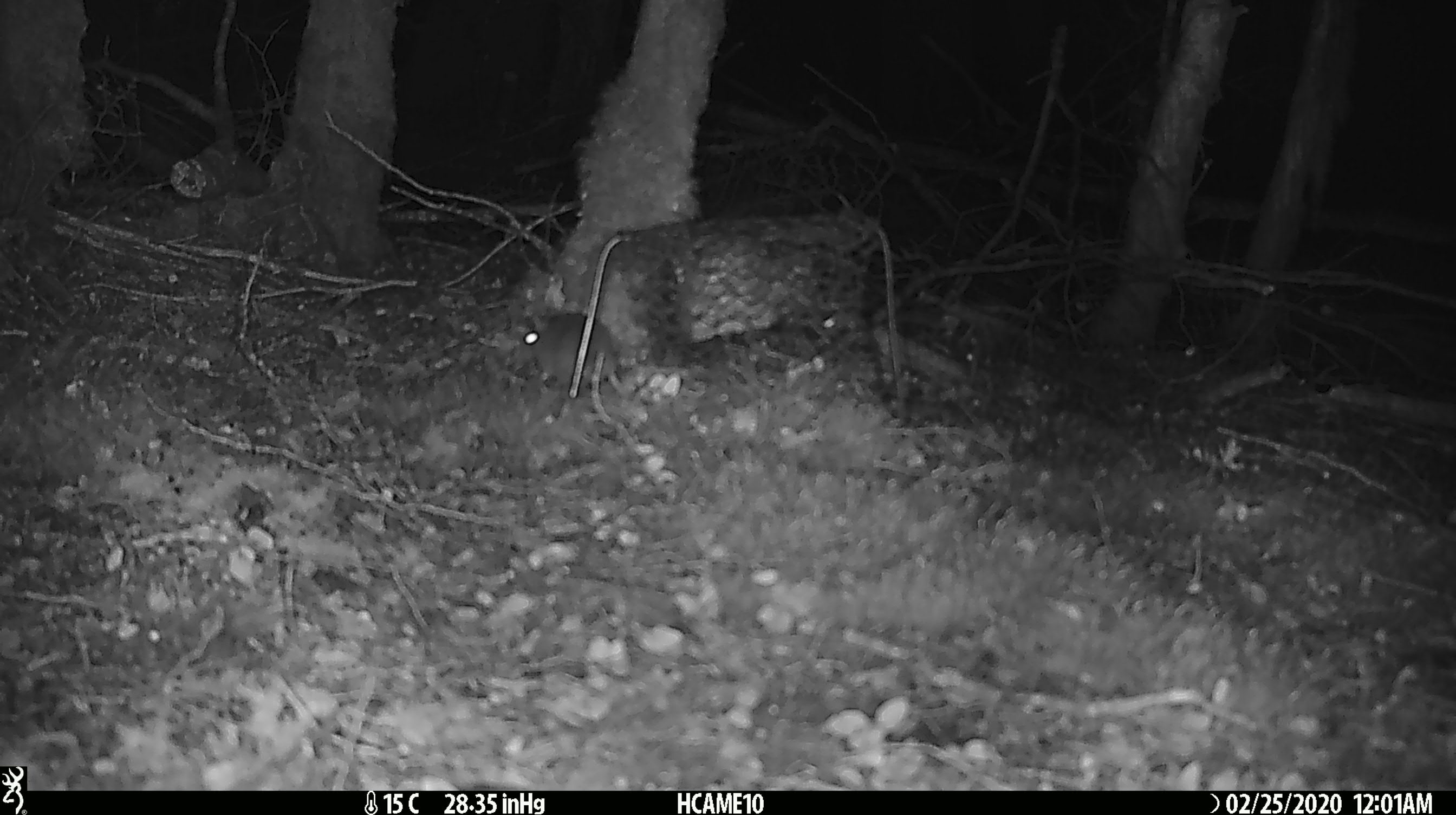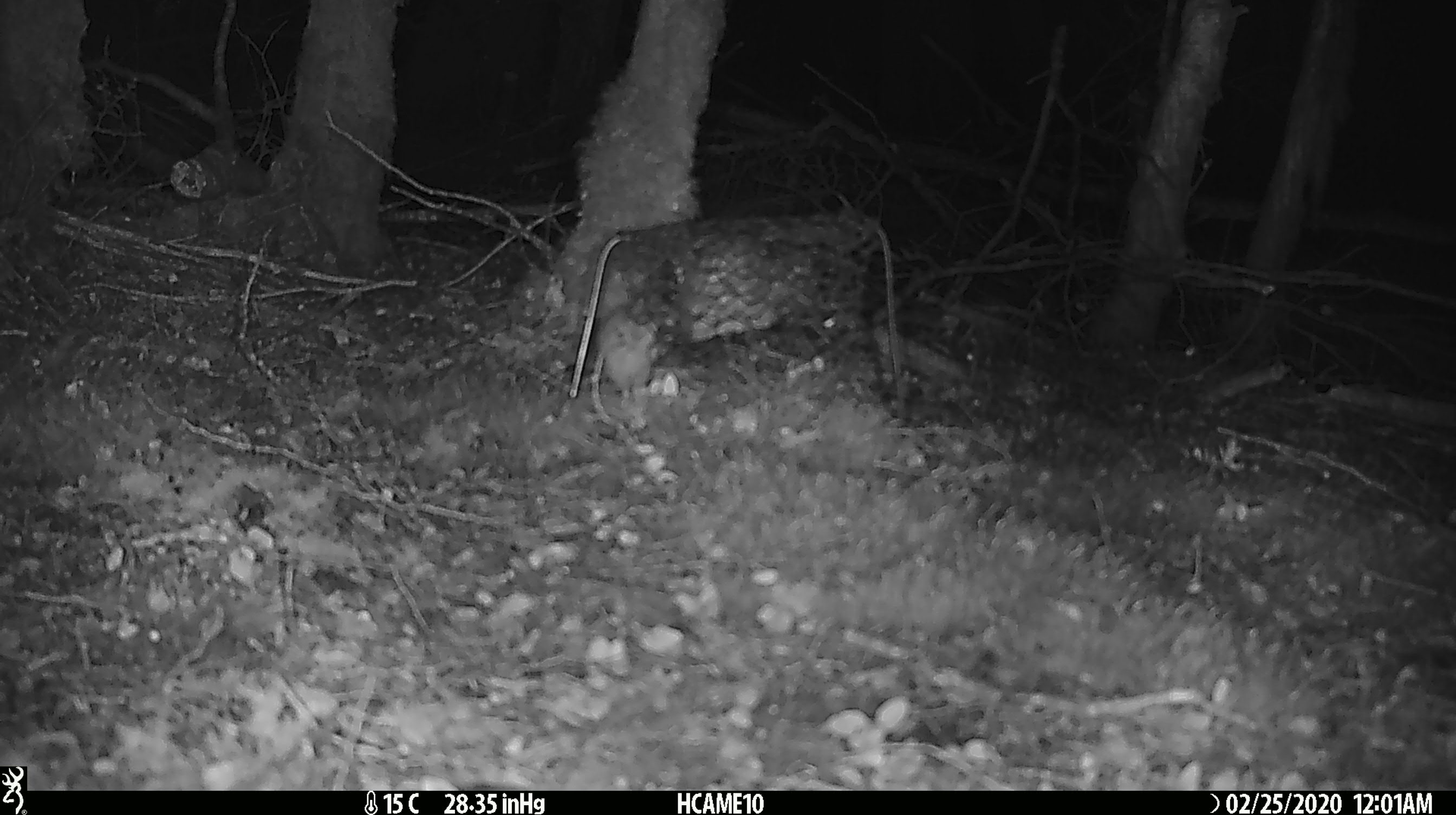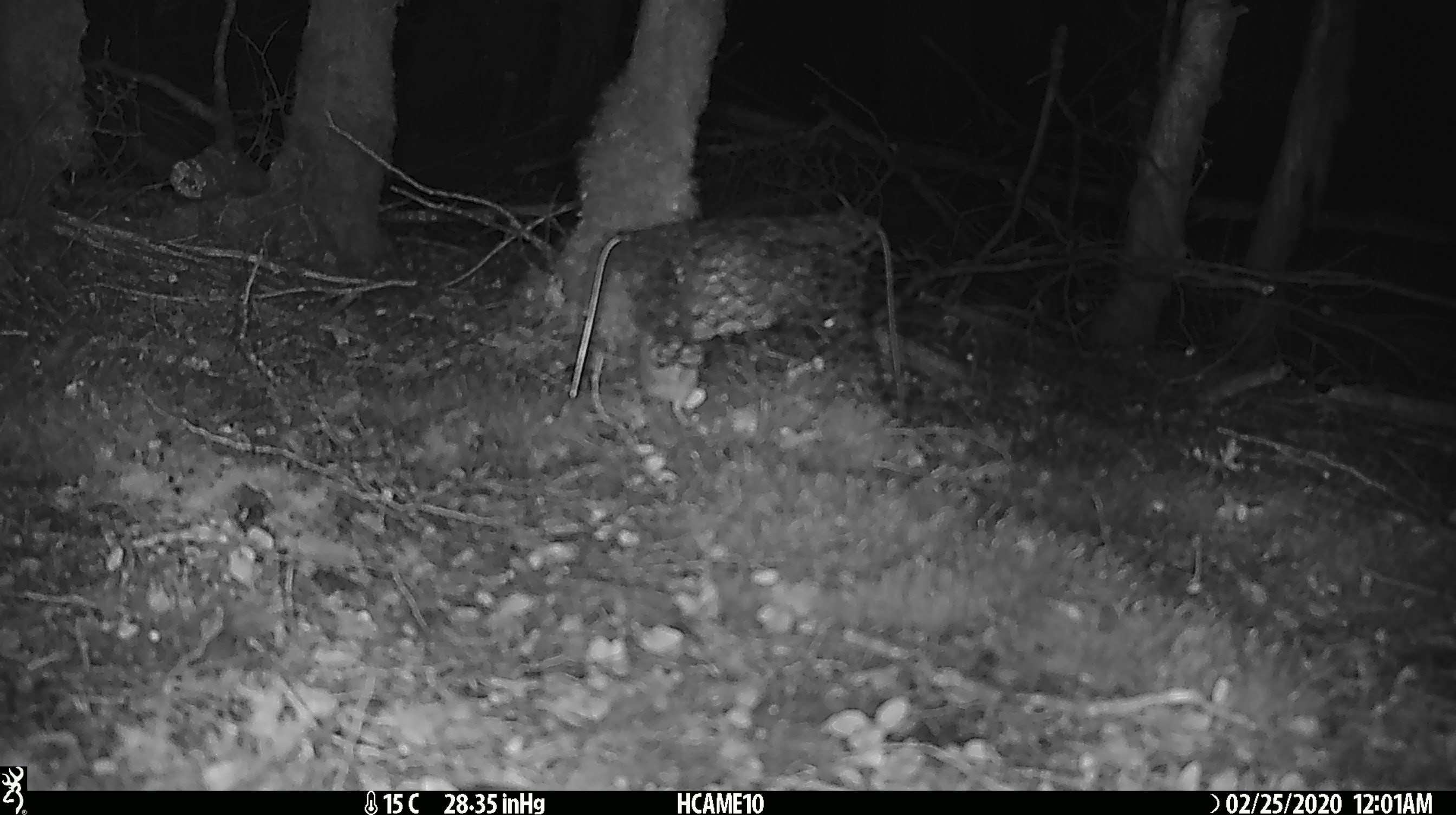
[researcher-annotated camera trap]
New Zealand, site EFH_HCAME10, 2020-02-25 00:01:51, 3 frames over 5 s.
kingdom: Animalia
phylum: Chordata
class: Mammalia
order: Rodentia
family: Muridae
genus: Mus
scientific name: Mus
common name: mouse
Mouse (Mus).